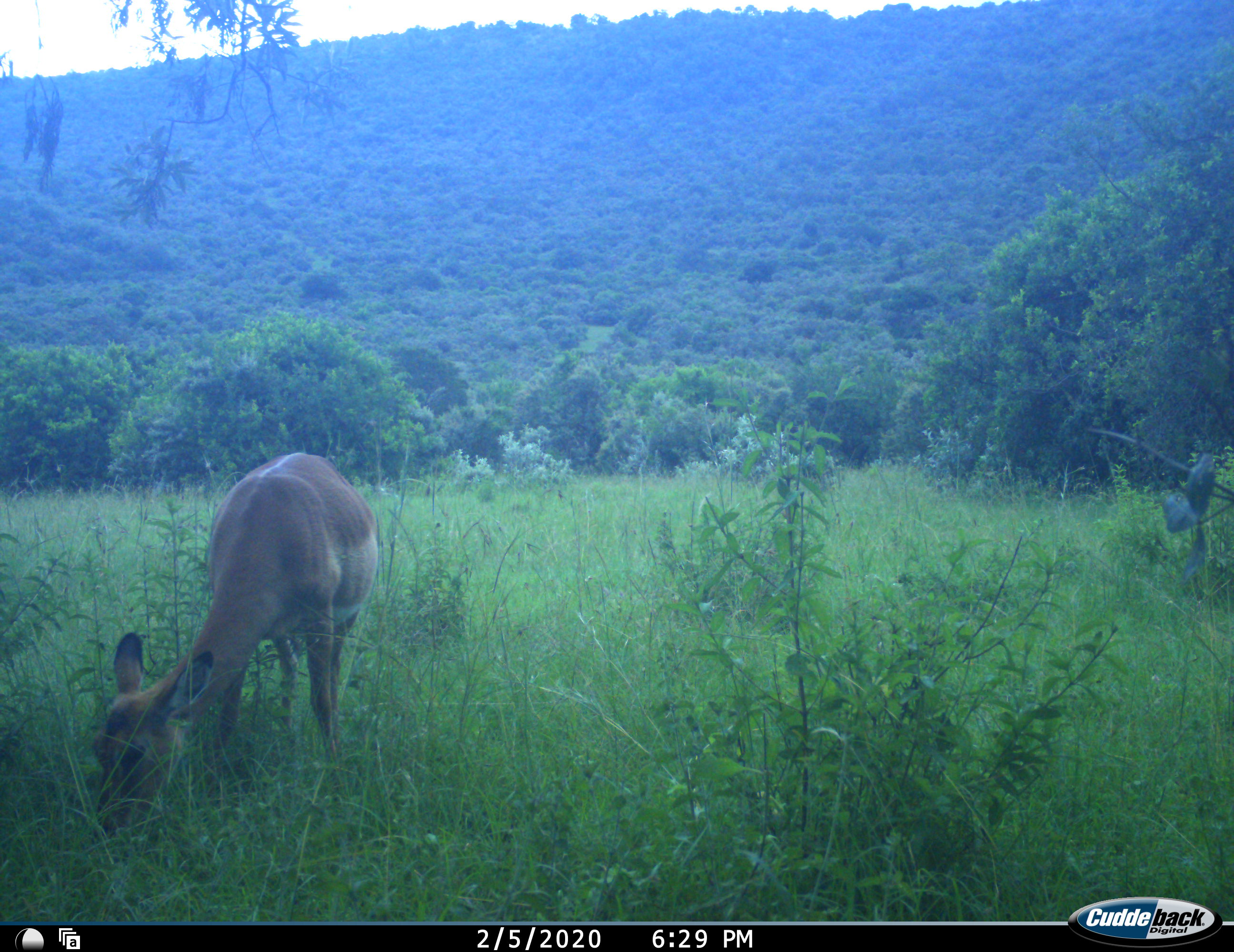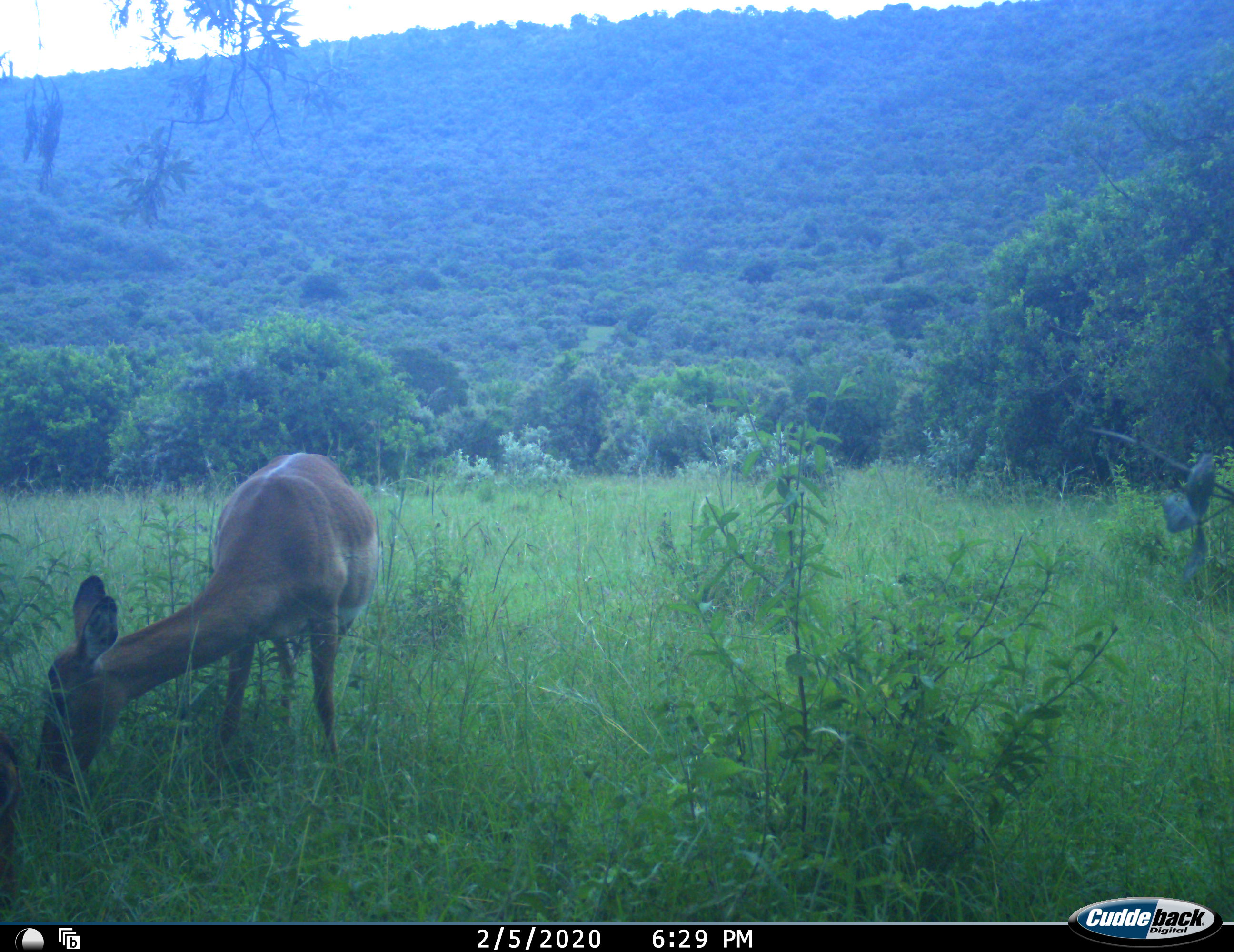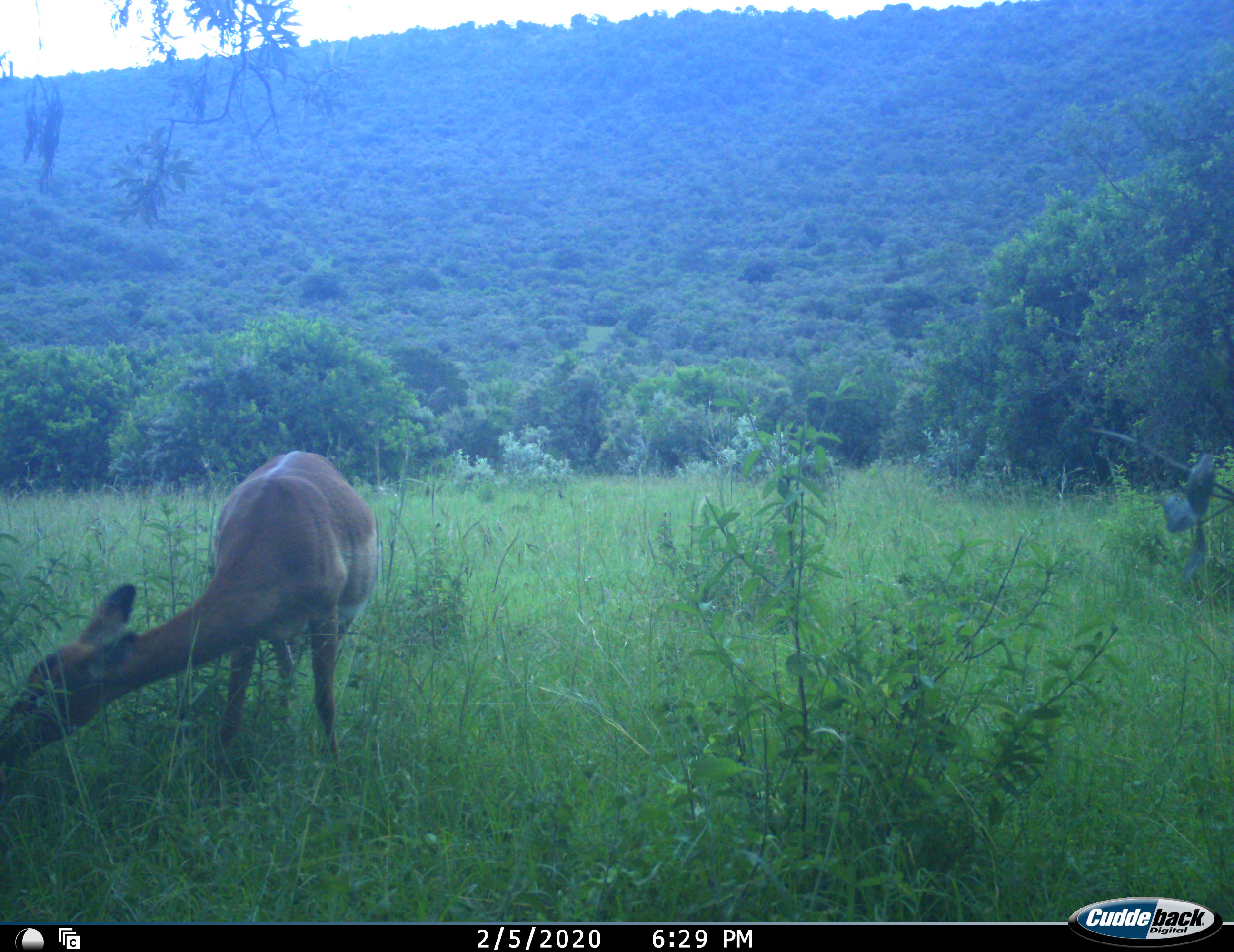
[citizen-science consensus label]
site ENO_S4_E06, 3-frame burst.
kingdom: Animalia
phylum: Chordata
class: Mammalia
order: Artiodactyla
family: Bovidae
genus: Aepyceros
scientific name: Aepyceros melampus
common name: impala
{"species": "impala (Aepyceros melampus)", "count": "1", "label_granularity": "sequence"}